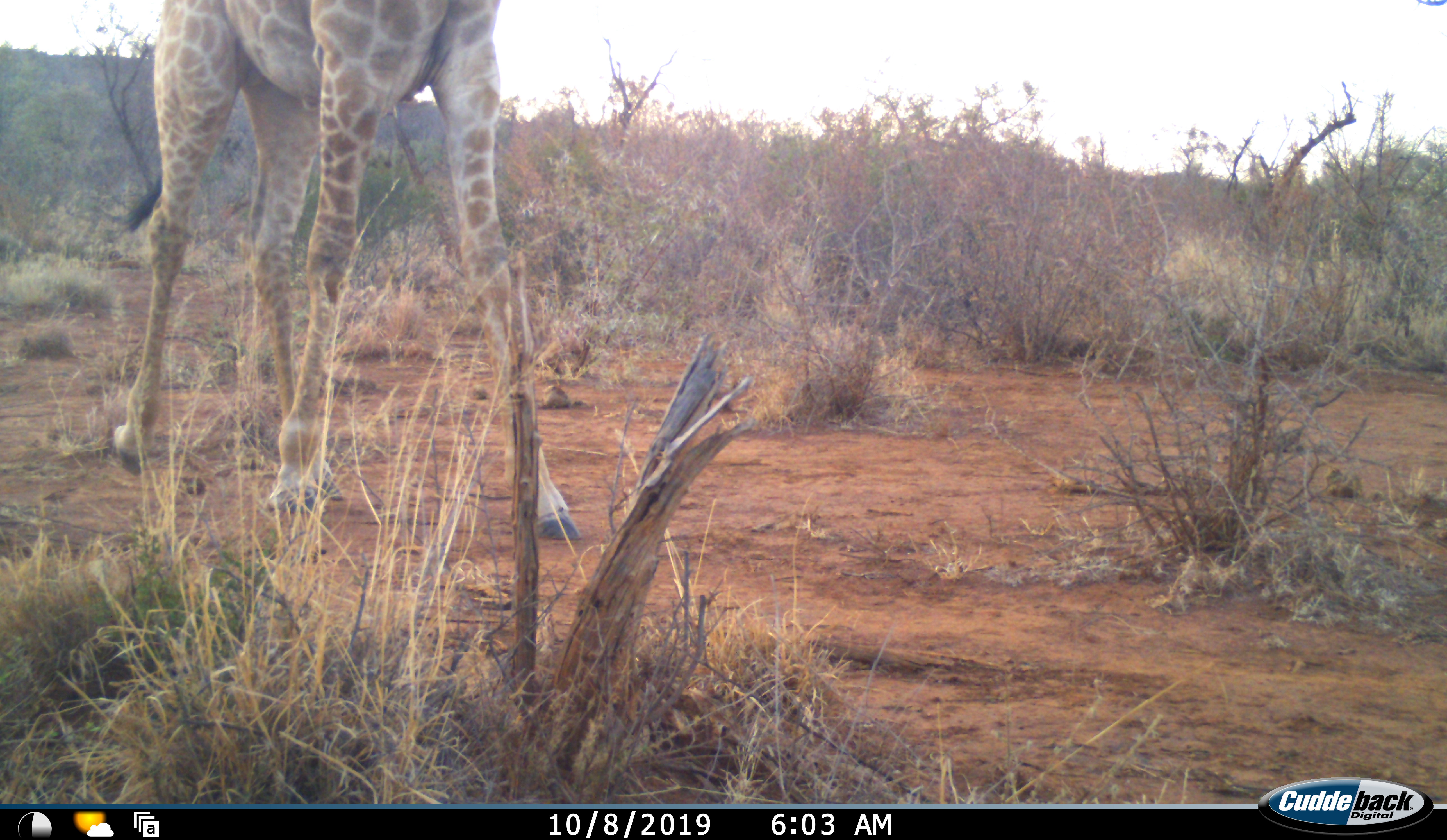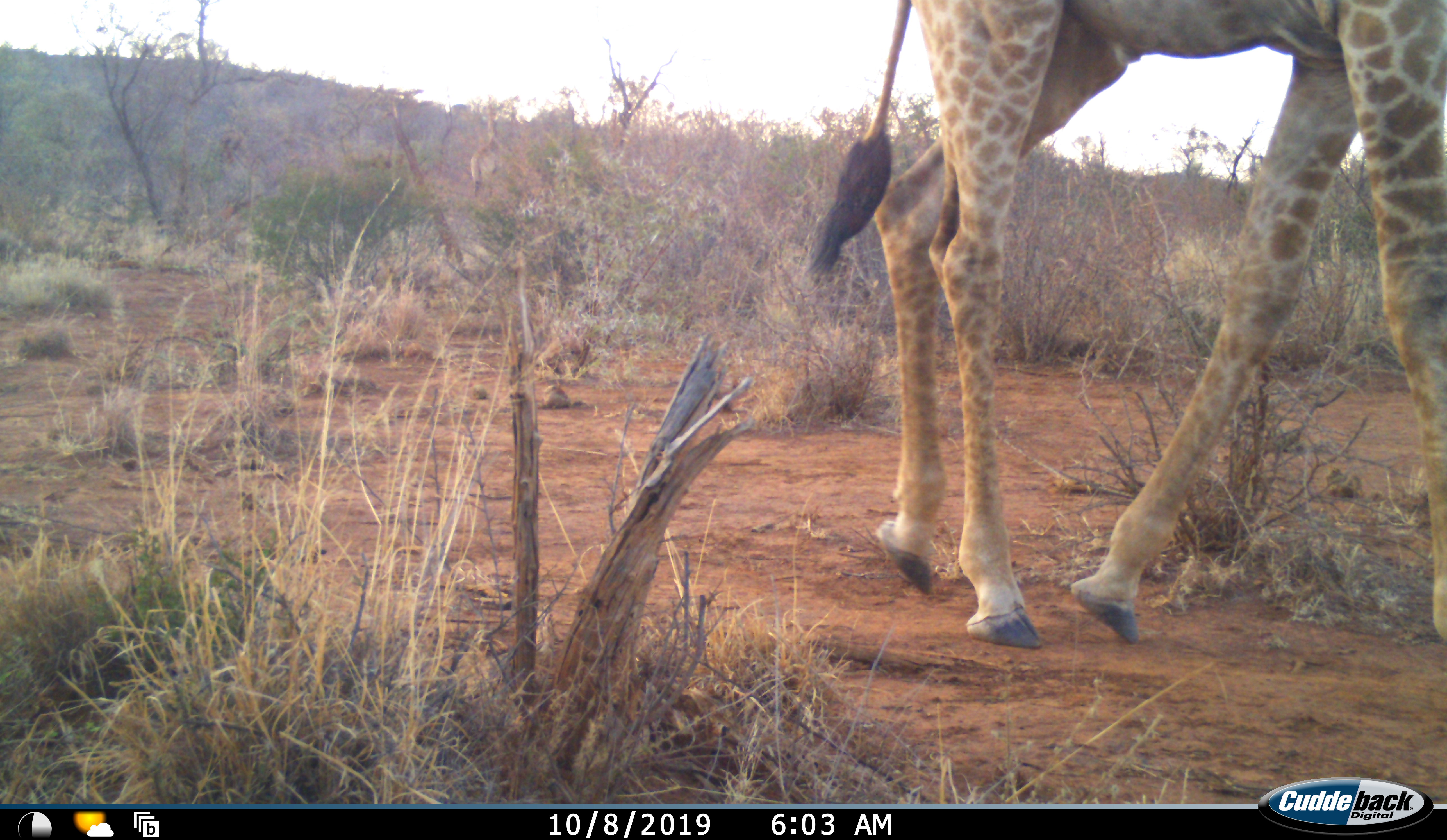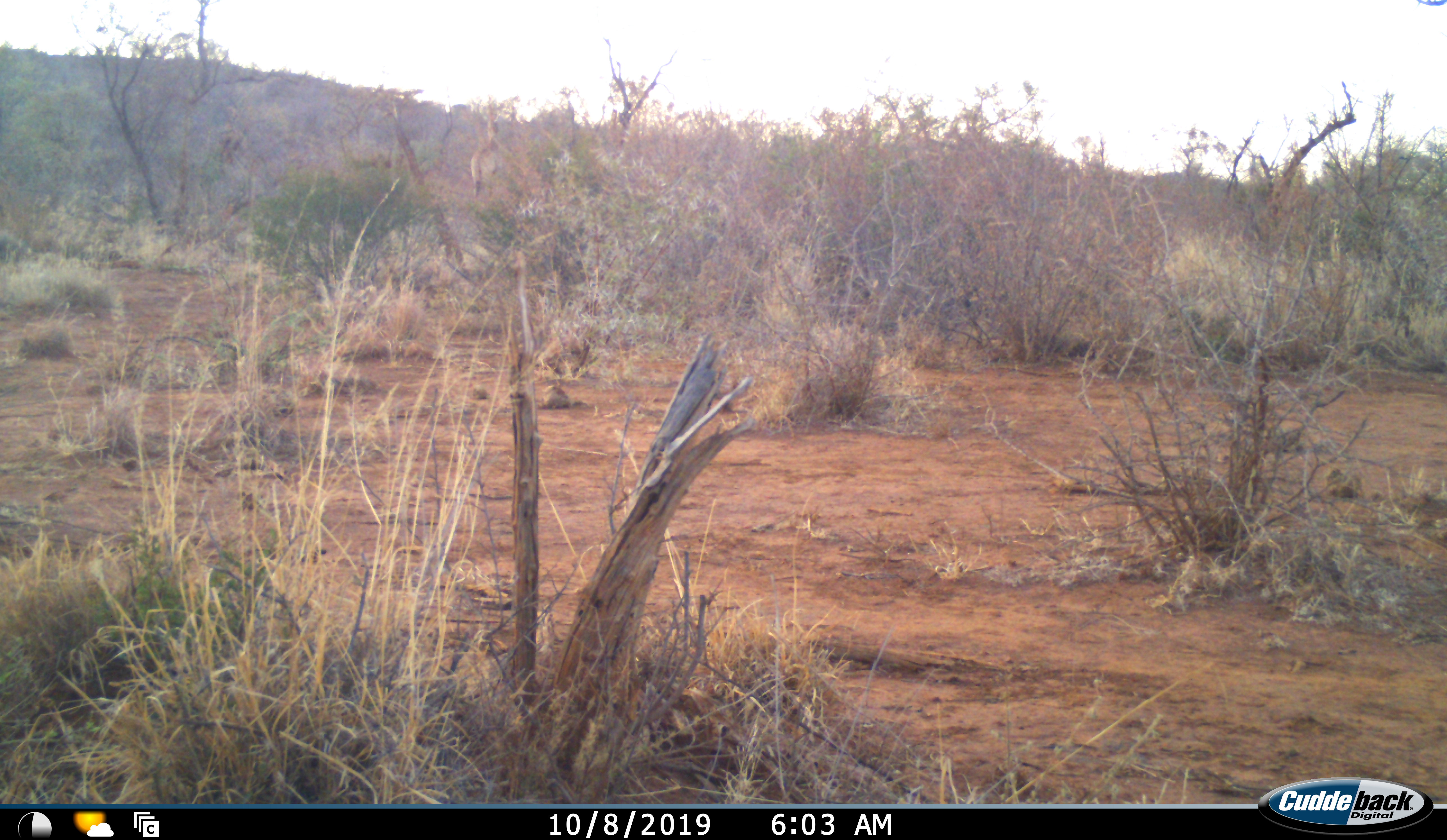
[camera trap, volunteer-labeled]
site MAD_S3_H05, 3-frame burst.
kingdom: Animalia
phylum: Chordata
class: Mammalia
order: Artiodactyla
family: Giraffidae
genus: Giraffa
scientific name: Giraffa camelopardalis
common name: giraffe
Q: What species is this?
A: Giraffe (Giraffa camelopardalis).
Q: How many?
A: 1.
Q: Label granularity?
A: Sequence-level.